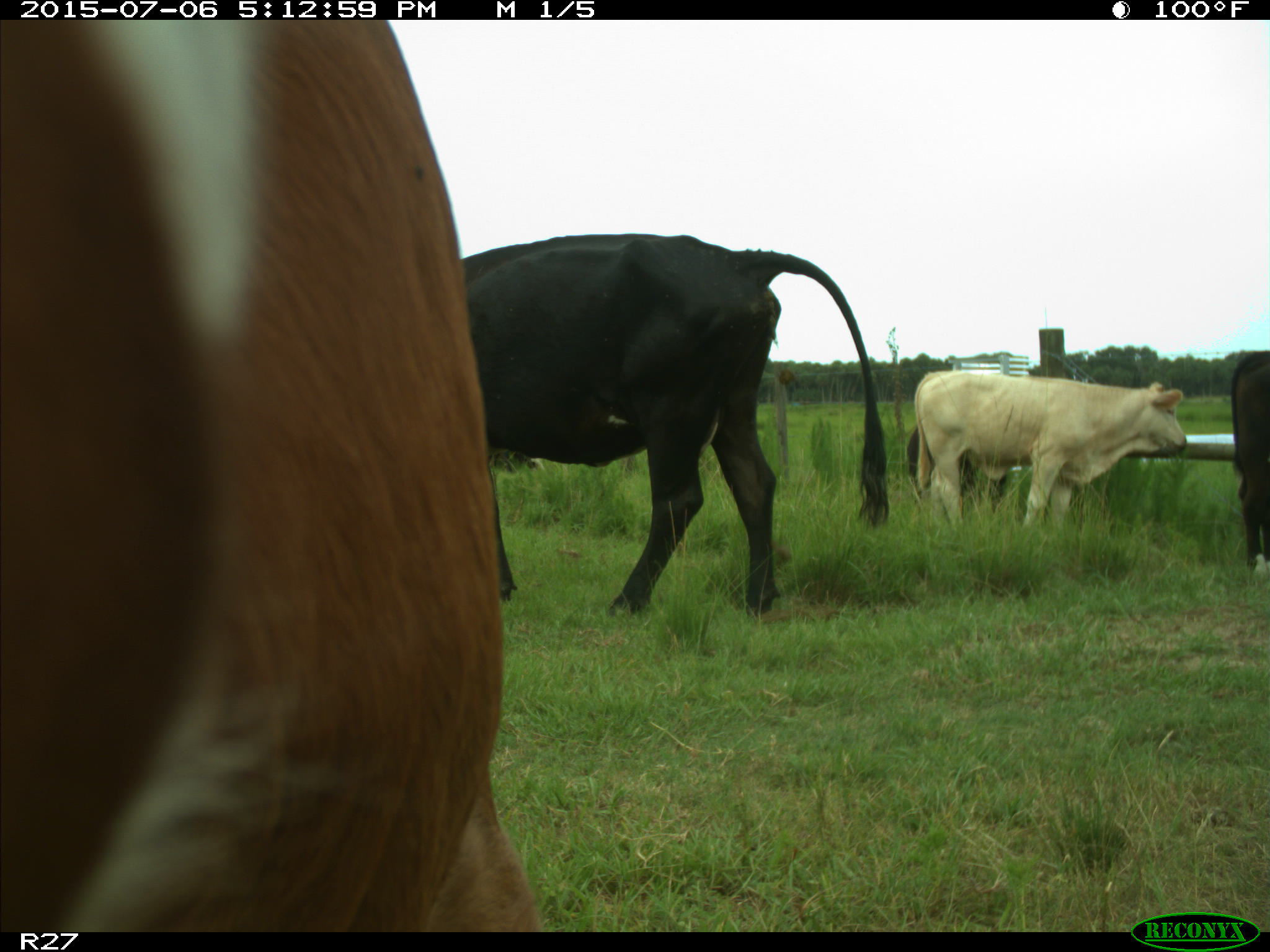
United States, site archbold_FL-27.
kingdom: Animalia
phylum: Chordata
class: Mammalia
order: Artiodactyla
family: Bovidae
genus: Bos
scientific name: Bos taurus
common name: domestic cow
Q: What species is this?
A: Bos taurus (domestic cow).